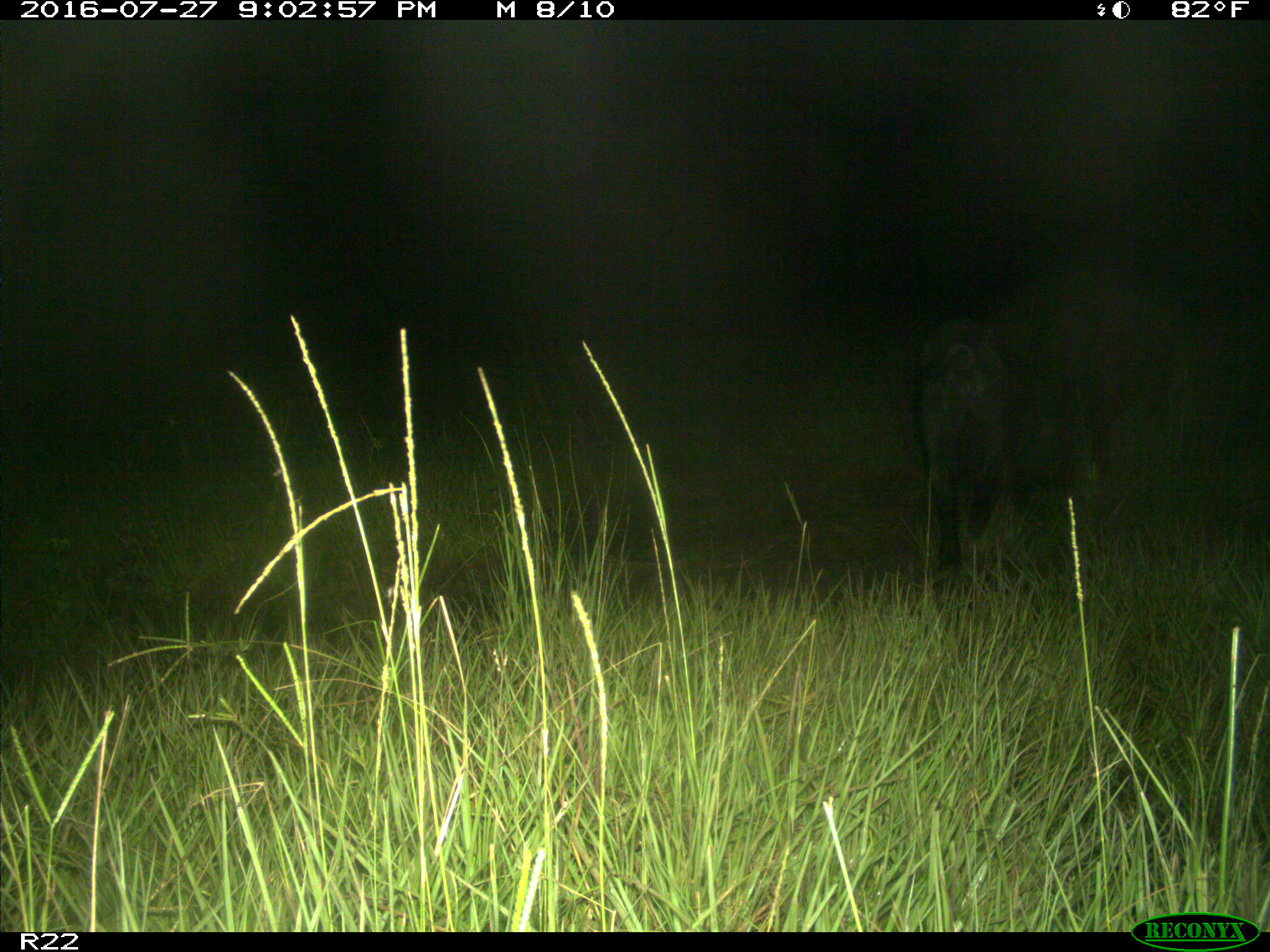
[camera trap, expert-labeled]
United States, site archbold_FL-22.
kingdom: Animalia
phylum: Chordata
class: Mammalia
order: Artiodactyla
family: Suidae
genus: Sus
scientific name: Sus scrofa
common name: wild boar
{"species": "Sus scrofa (wild boar)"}